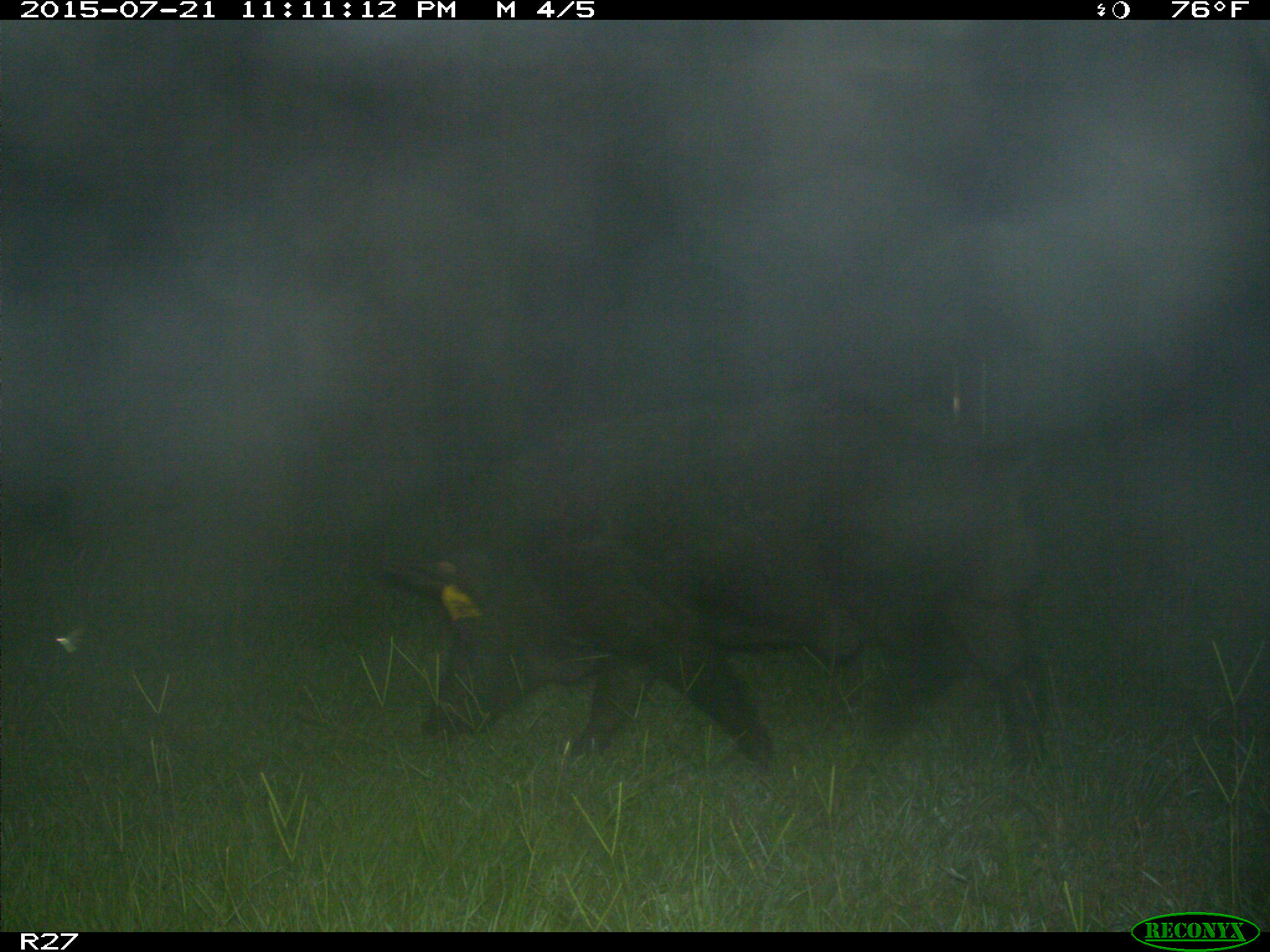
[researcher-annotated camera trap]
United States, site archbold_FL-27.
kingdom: Animalia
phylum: Chordata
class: Mammalia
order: Artiodactyla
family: Suidae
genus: Sus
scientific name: Sus scrofa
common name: wild boar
Sus scrofa (wild boar).